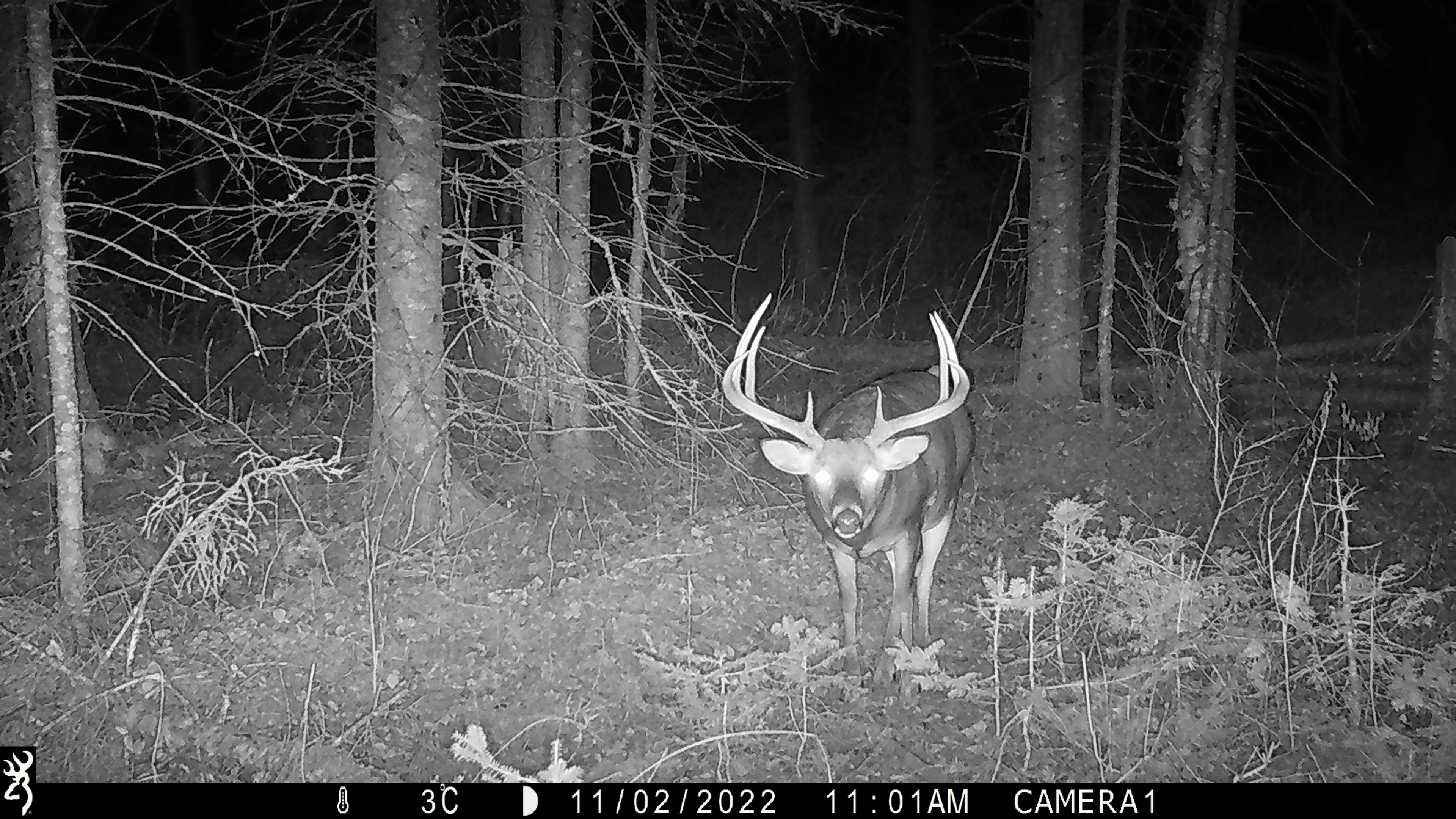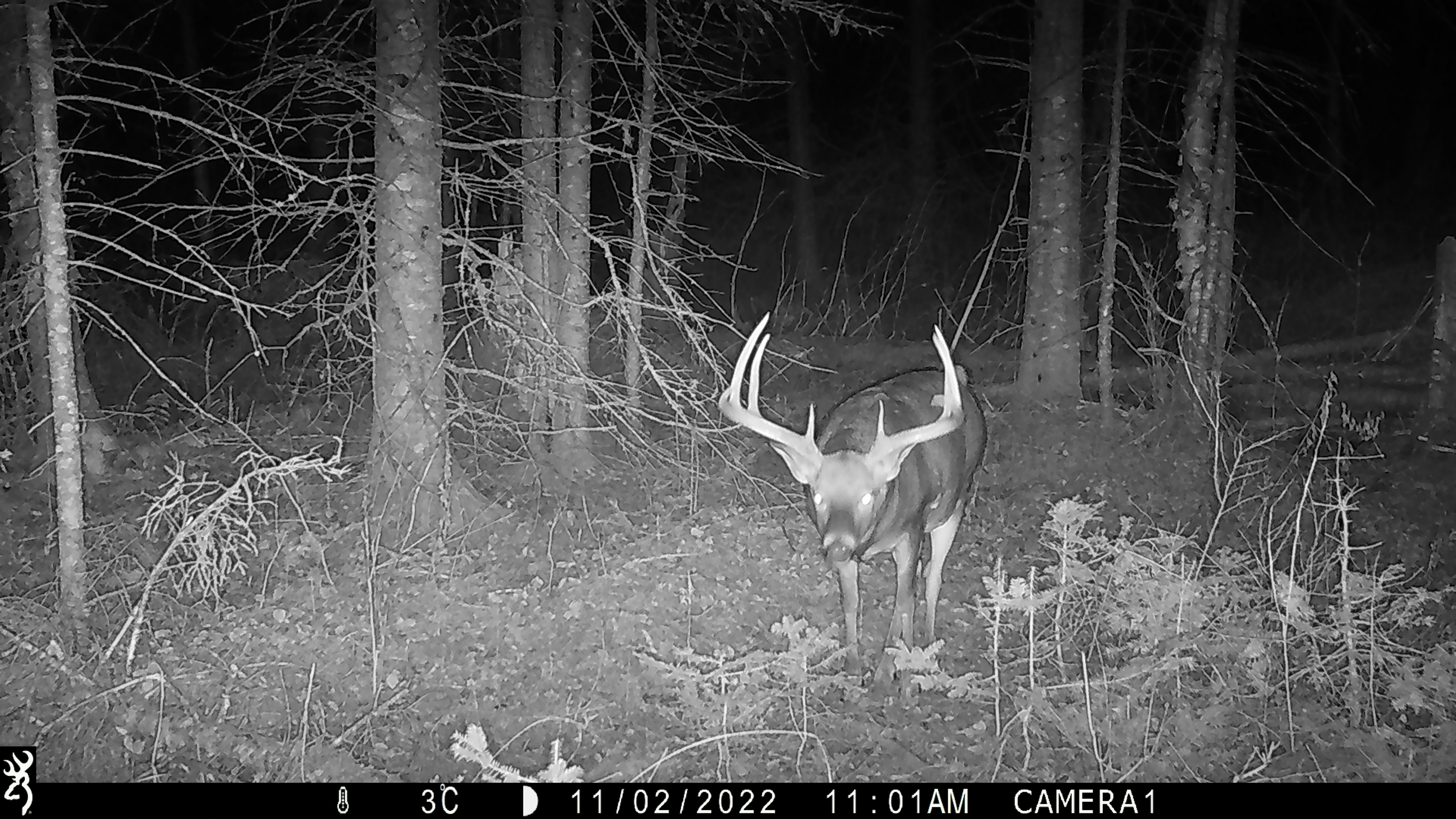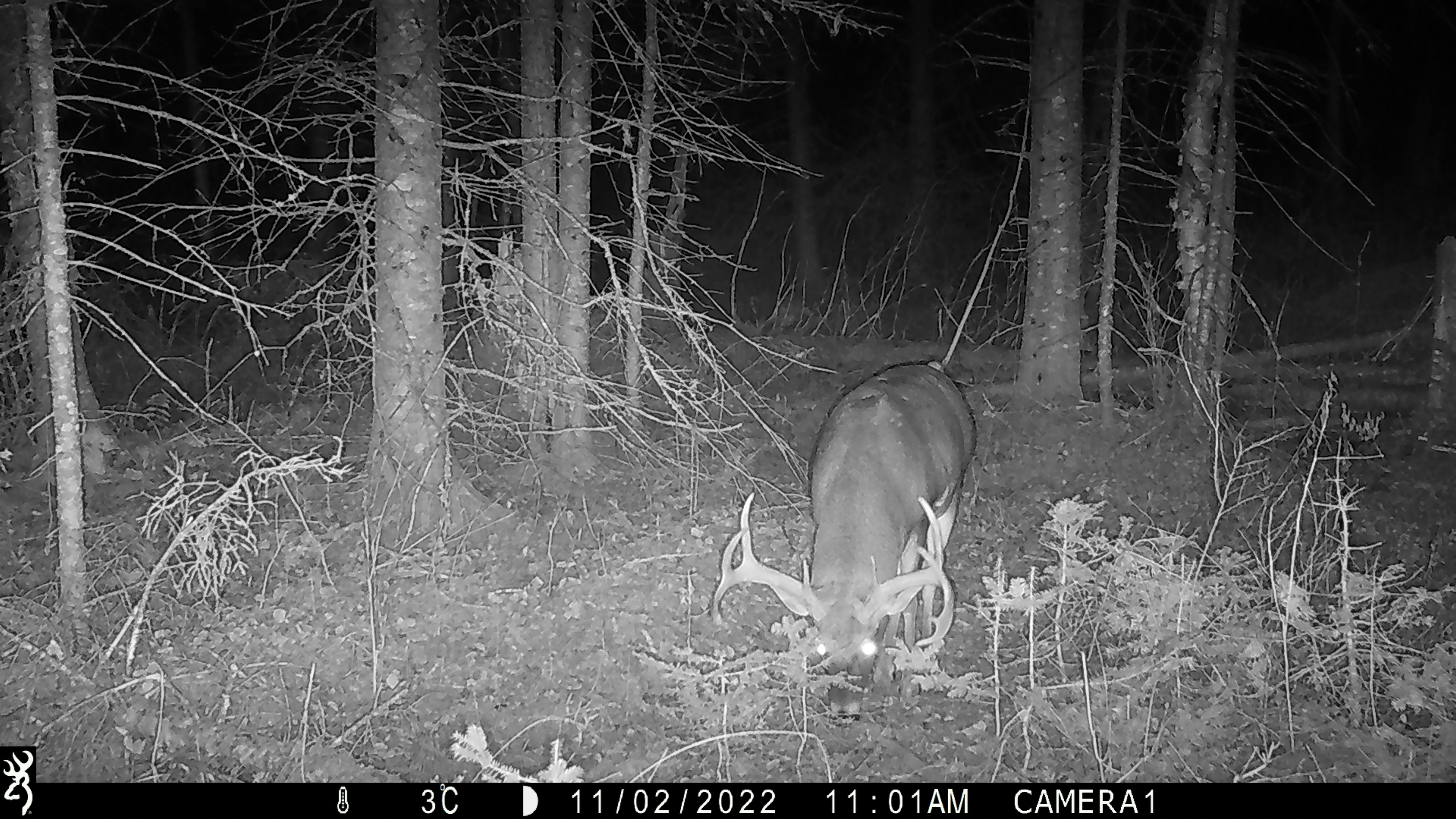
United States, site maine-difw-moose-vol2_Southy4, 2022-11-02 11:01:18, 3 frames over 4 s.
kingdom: Animalia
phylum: Chordata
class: Mammalia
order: Artiodactyla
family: Cervidae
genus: Odocoileus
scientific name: Odocoileus virginianus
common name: white-tailed deer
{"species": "white-tailed deer (Odocoileus virginianus)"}